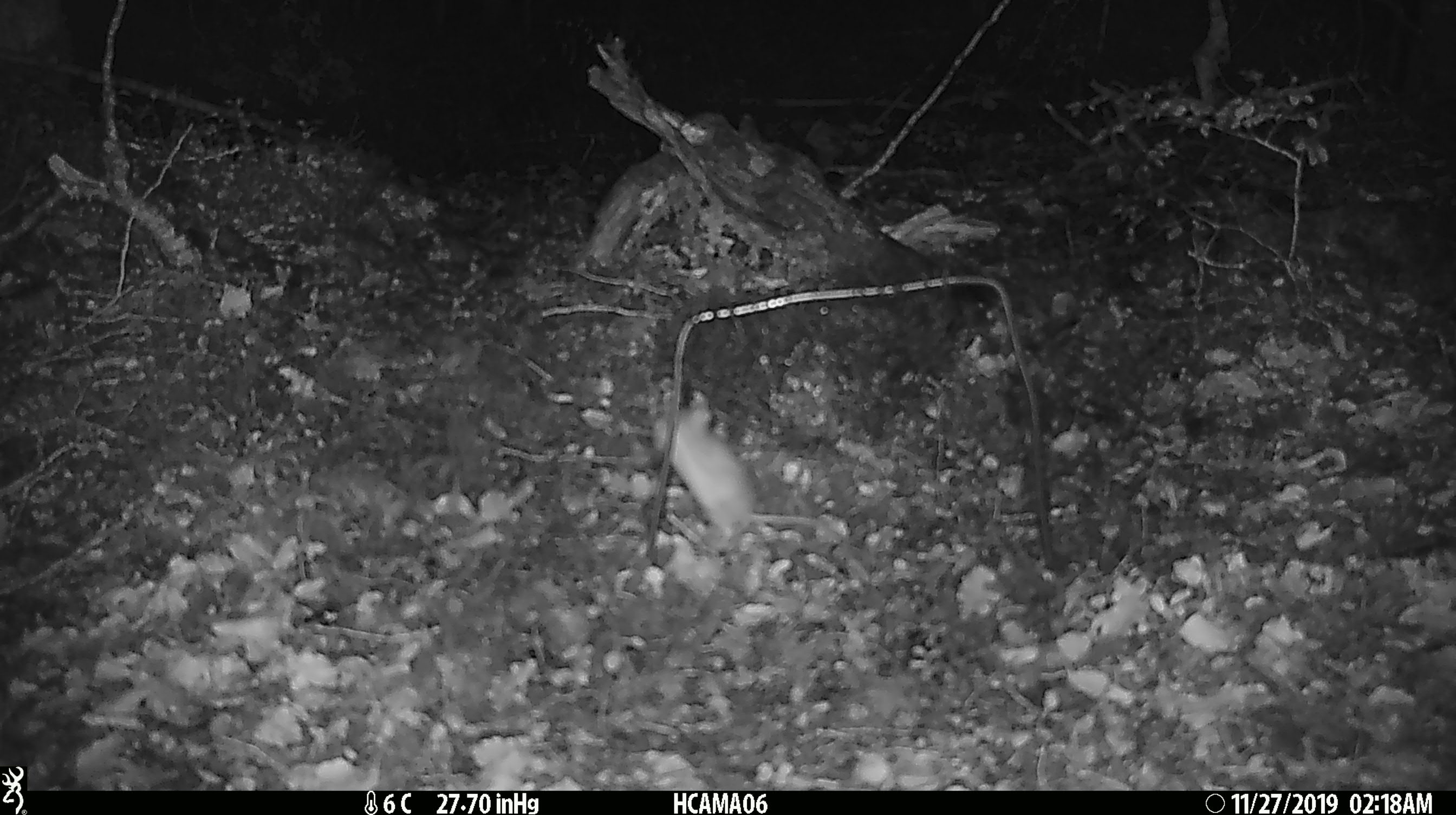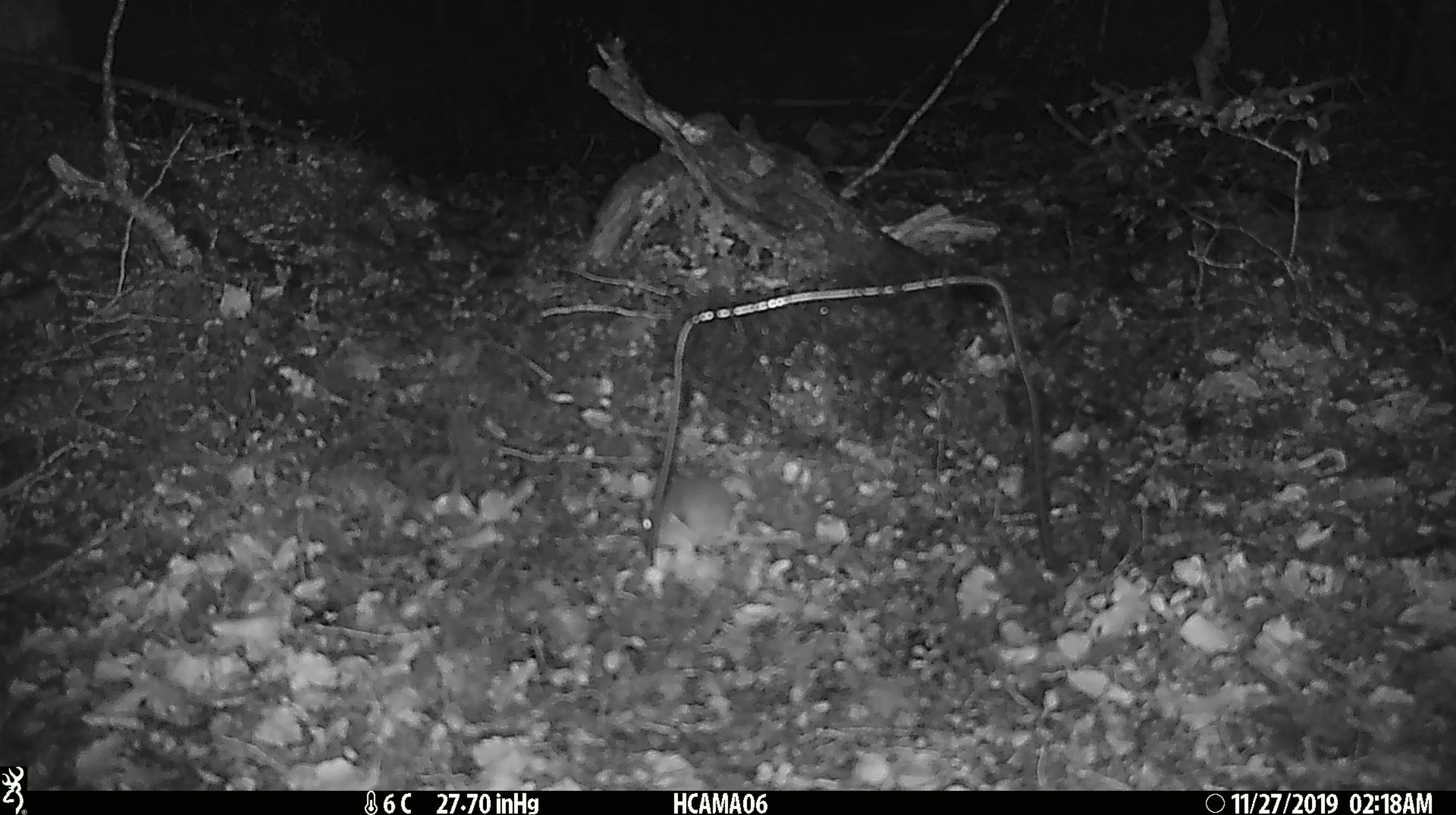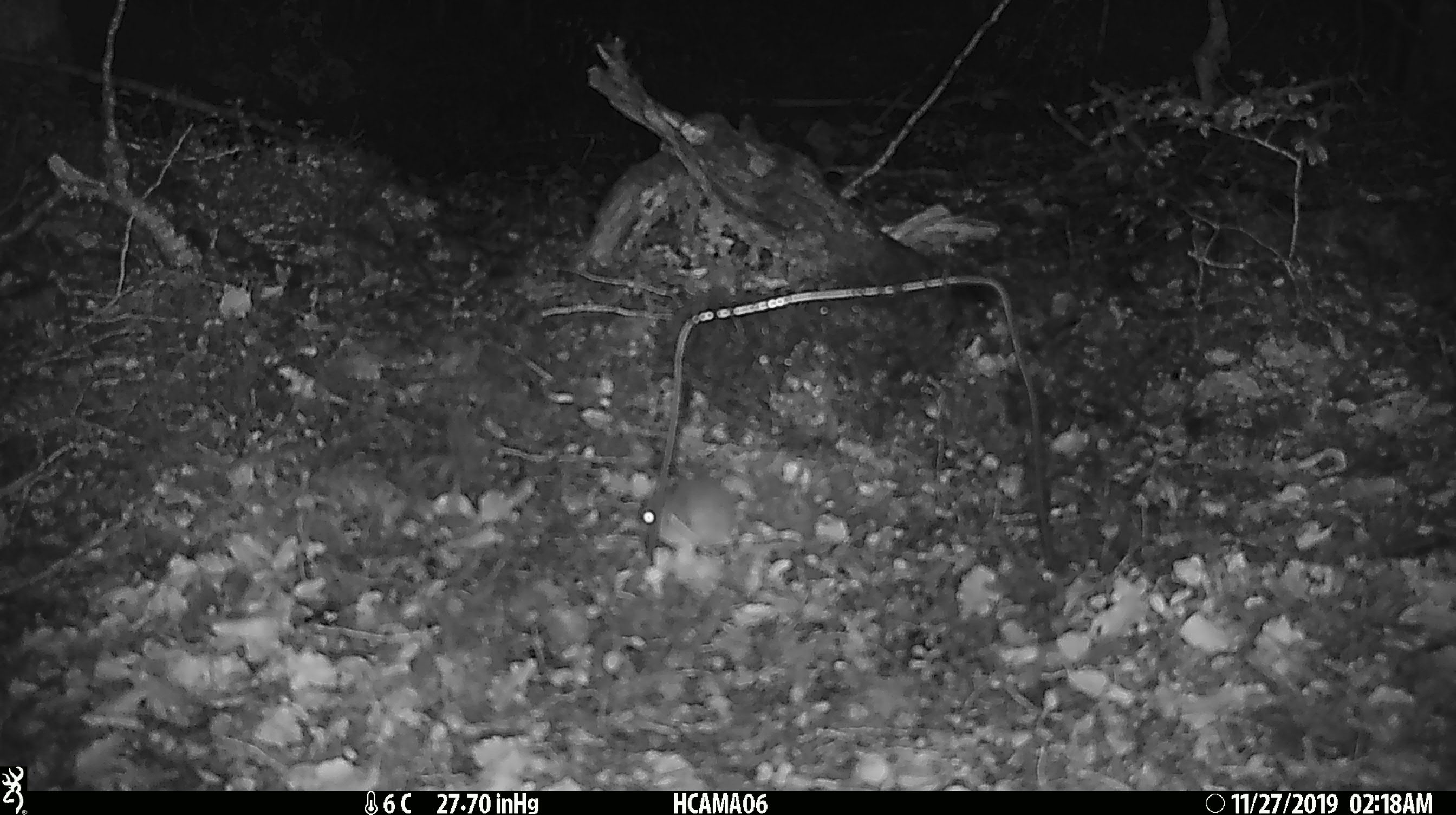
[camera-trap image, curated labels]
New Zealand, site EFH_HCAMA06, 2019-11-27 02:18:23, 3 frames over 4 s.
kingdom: Animalia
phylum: Chordata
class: Mammalia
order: Rodentia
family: Muridae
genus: Mus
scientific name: Mus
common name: mouse